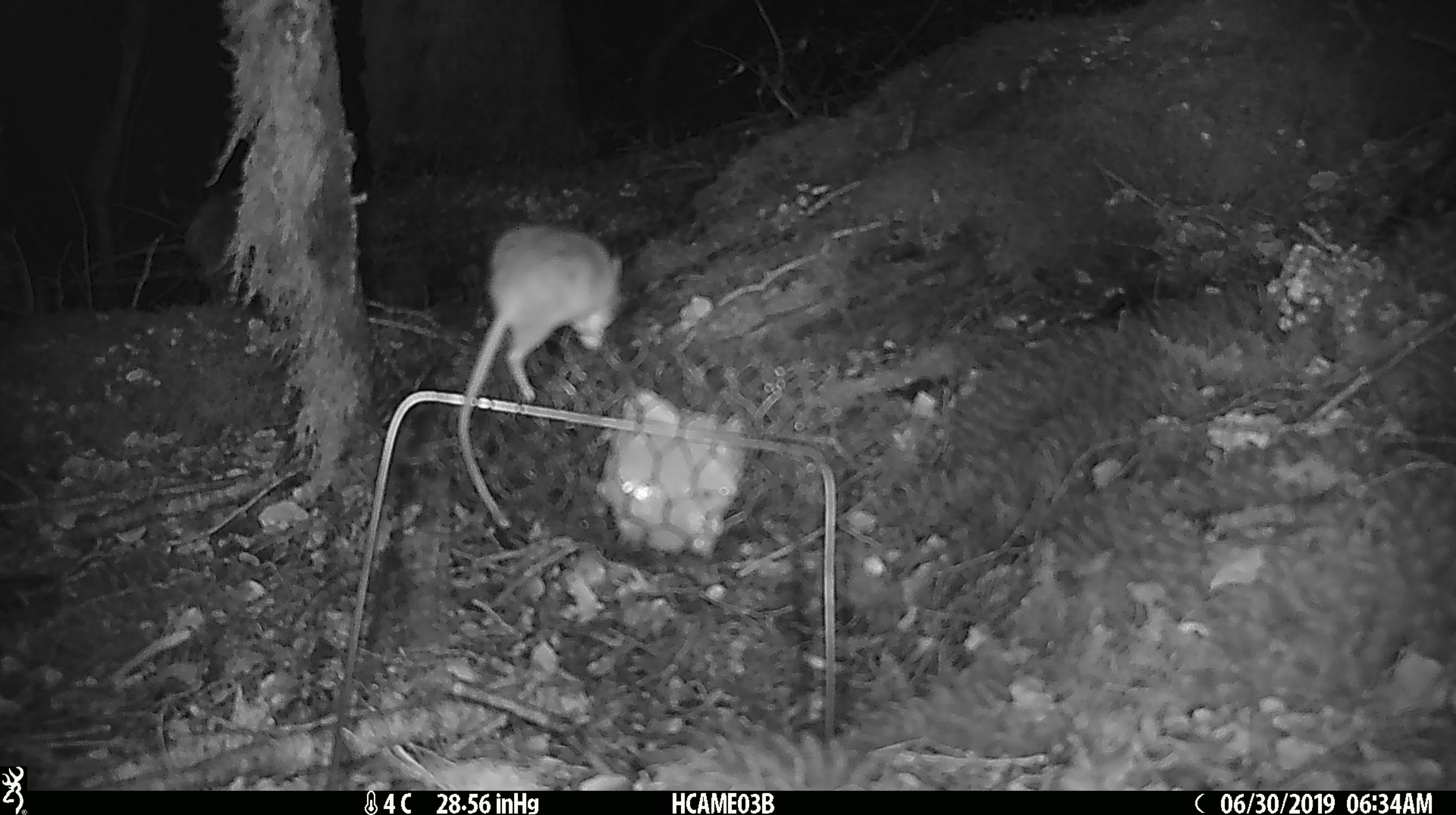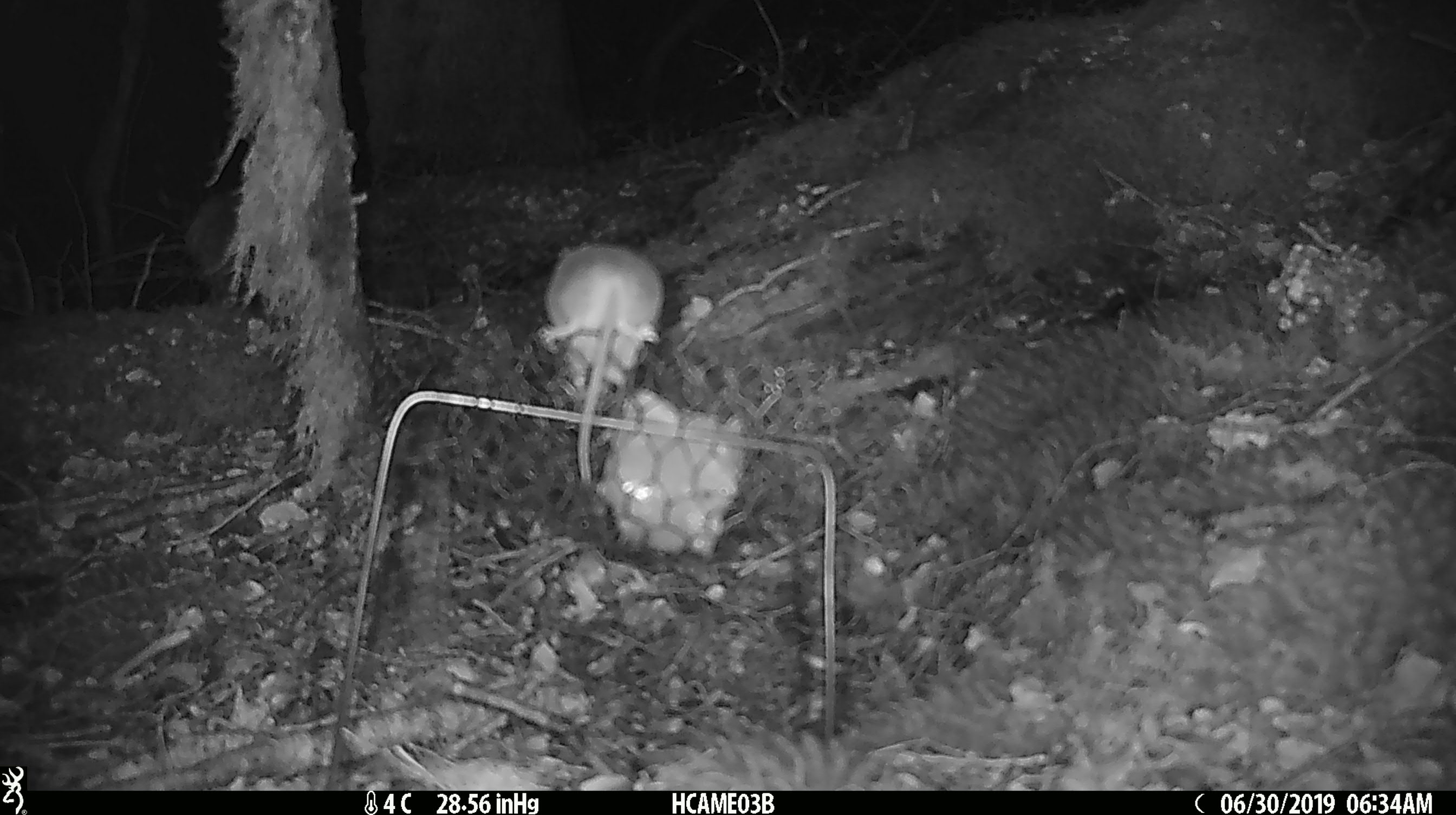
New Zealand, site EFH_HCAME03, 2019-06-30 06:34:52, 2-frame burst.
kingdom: Animalia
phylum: Chordata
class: Mammalia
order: Rodentia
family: Muridae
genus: Mus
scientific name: Mus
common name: mouse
Mouse (Mus).